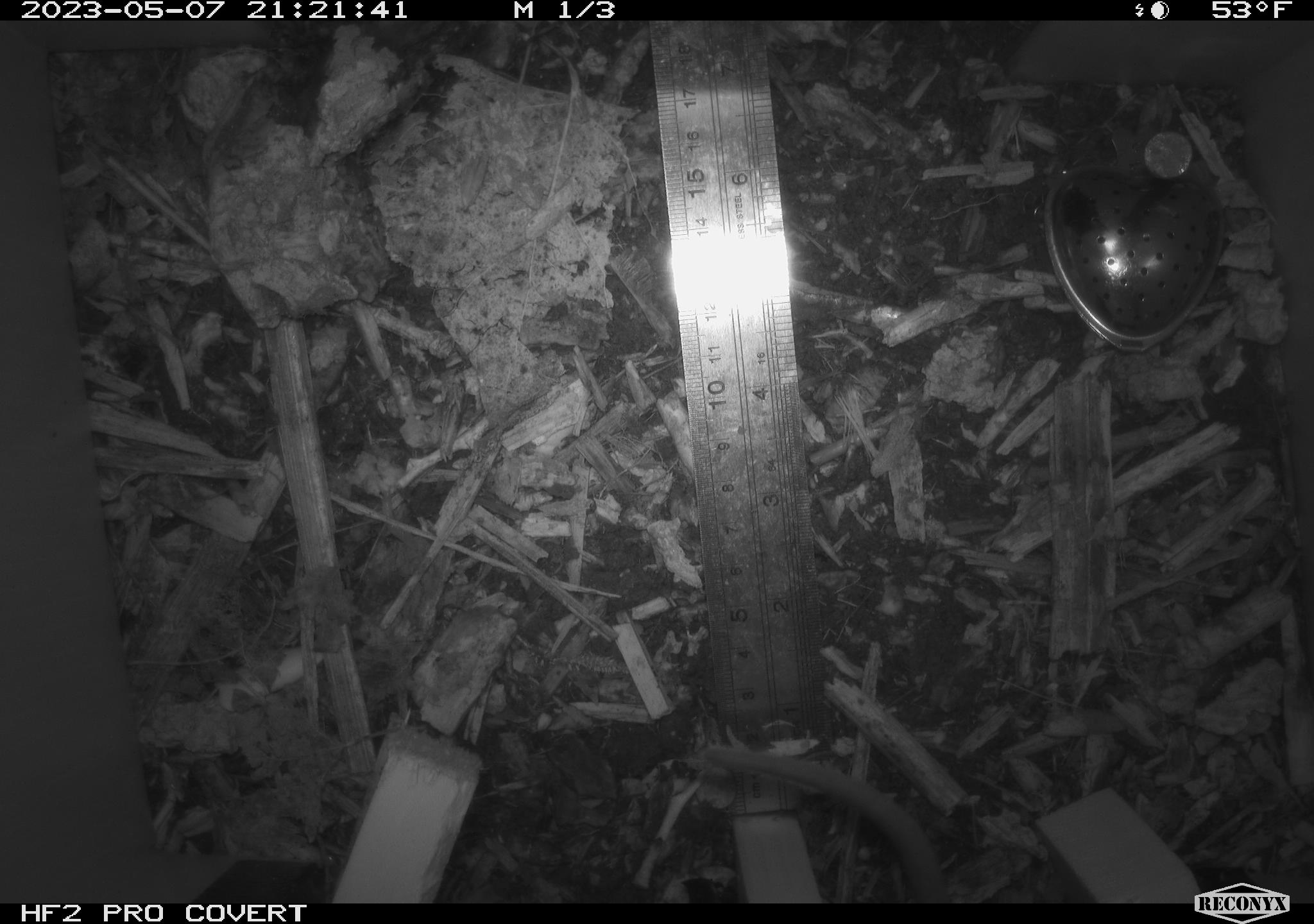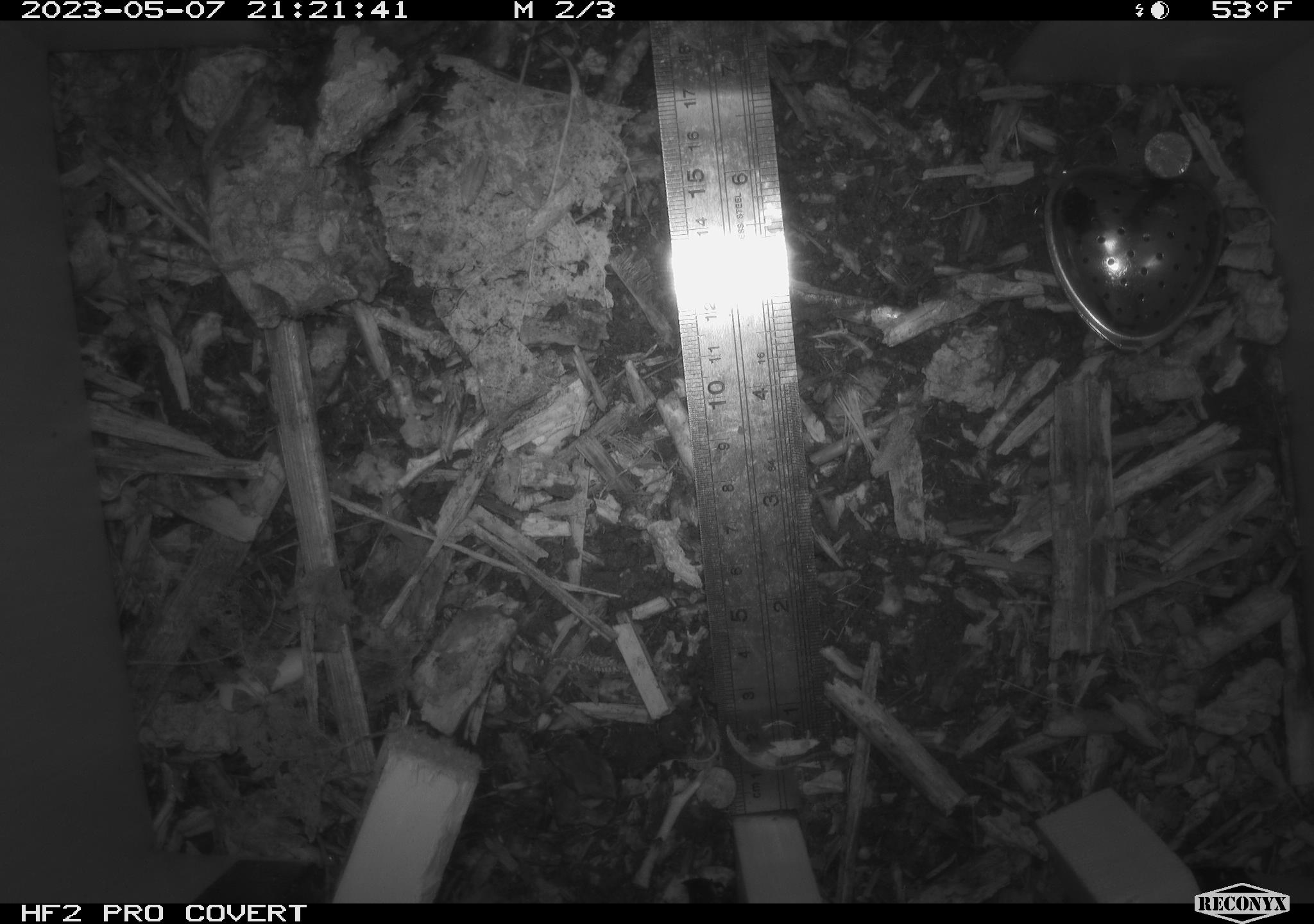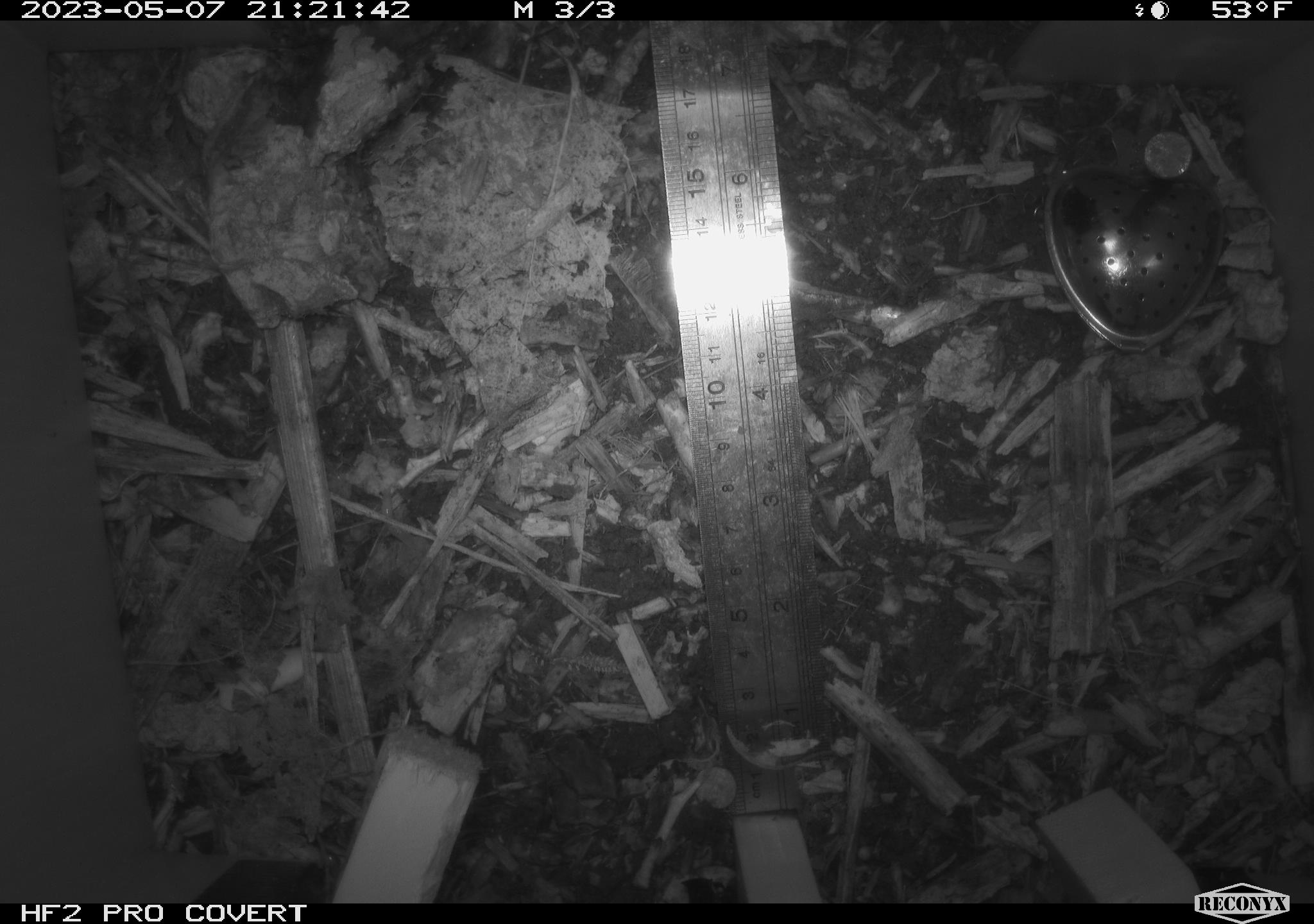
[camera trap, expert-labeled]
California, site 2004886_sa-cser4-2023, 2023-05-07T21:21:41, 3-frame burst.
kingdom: Animalia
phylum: Chordata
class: Mammalia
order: Rodentia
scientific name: Rodentia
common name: mouse species